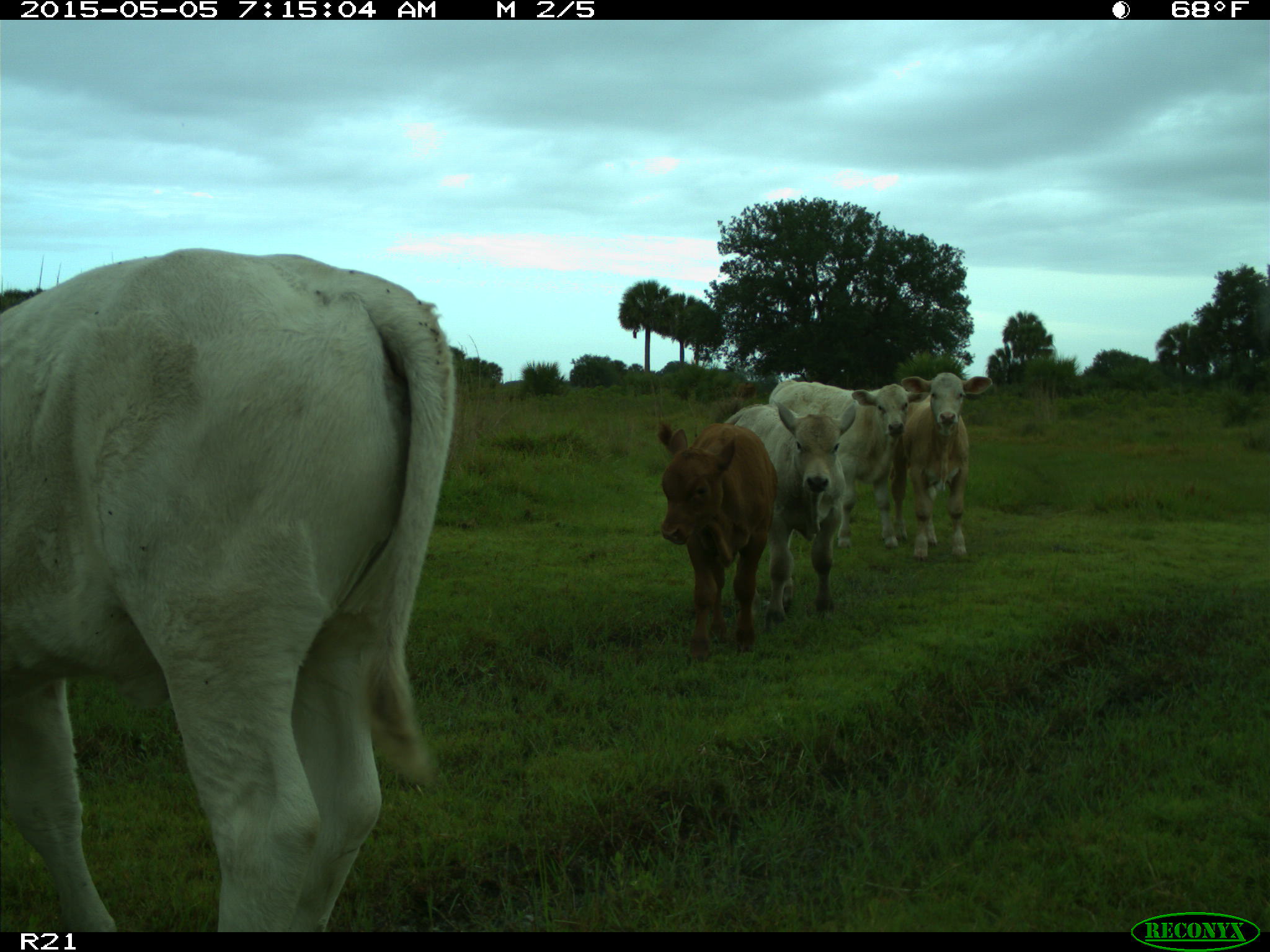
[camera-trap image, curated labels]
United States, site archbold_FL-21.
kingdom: Animalia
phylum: Chordata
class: Mammalia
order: Artiodactyla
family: Bovidae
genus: Bos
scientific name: Bos taurus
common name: domestic cow